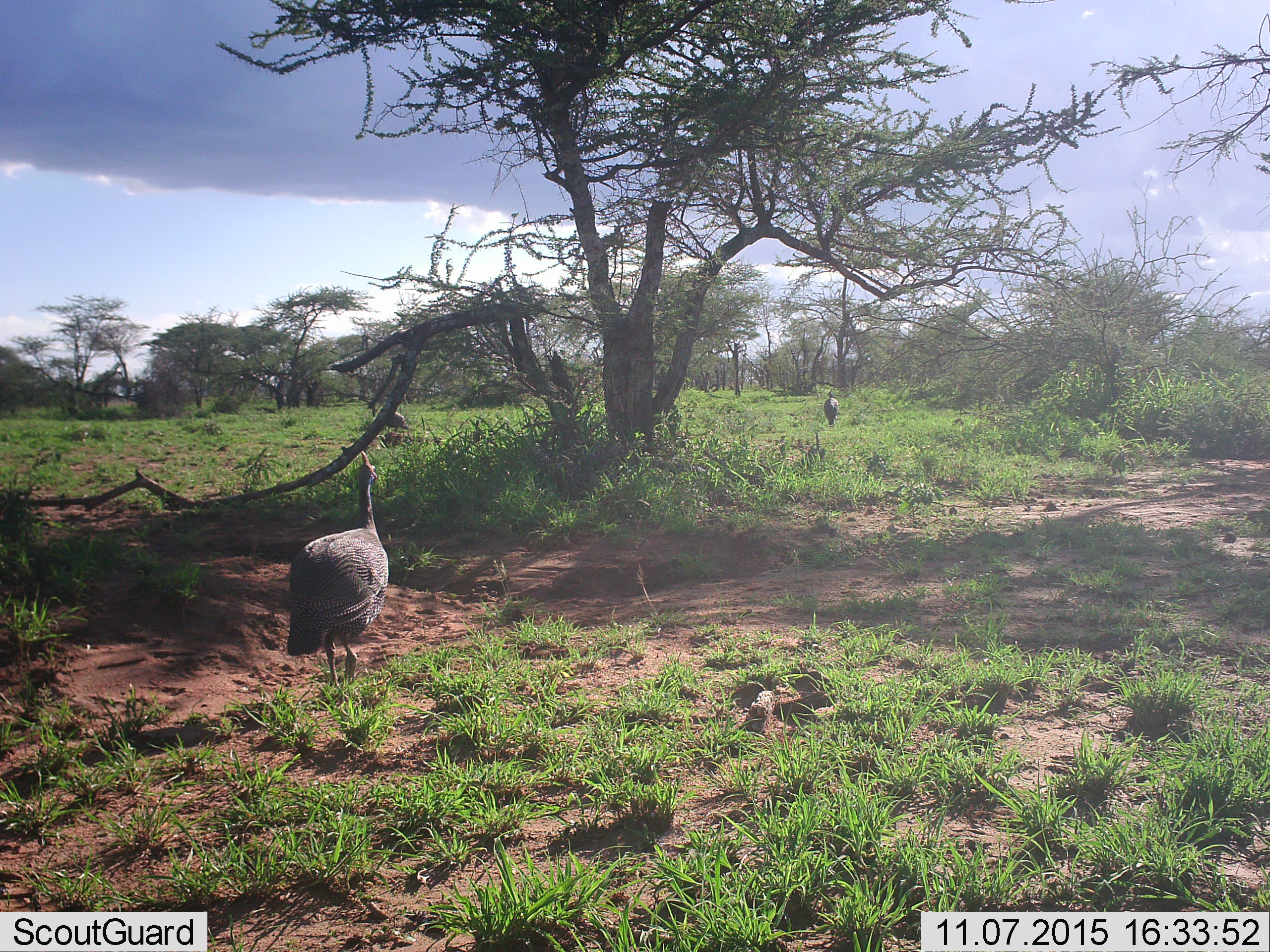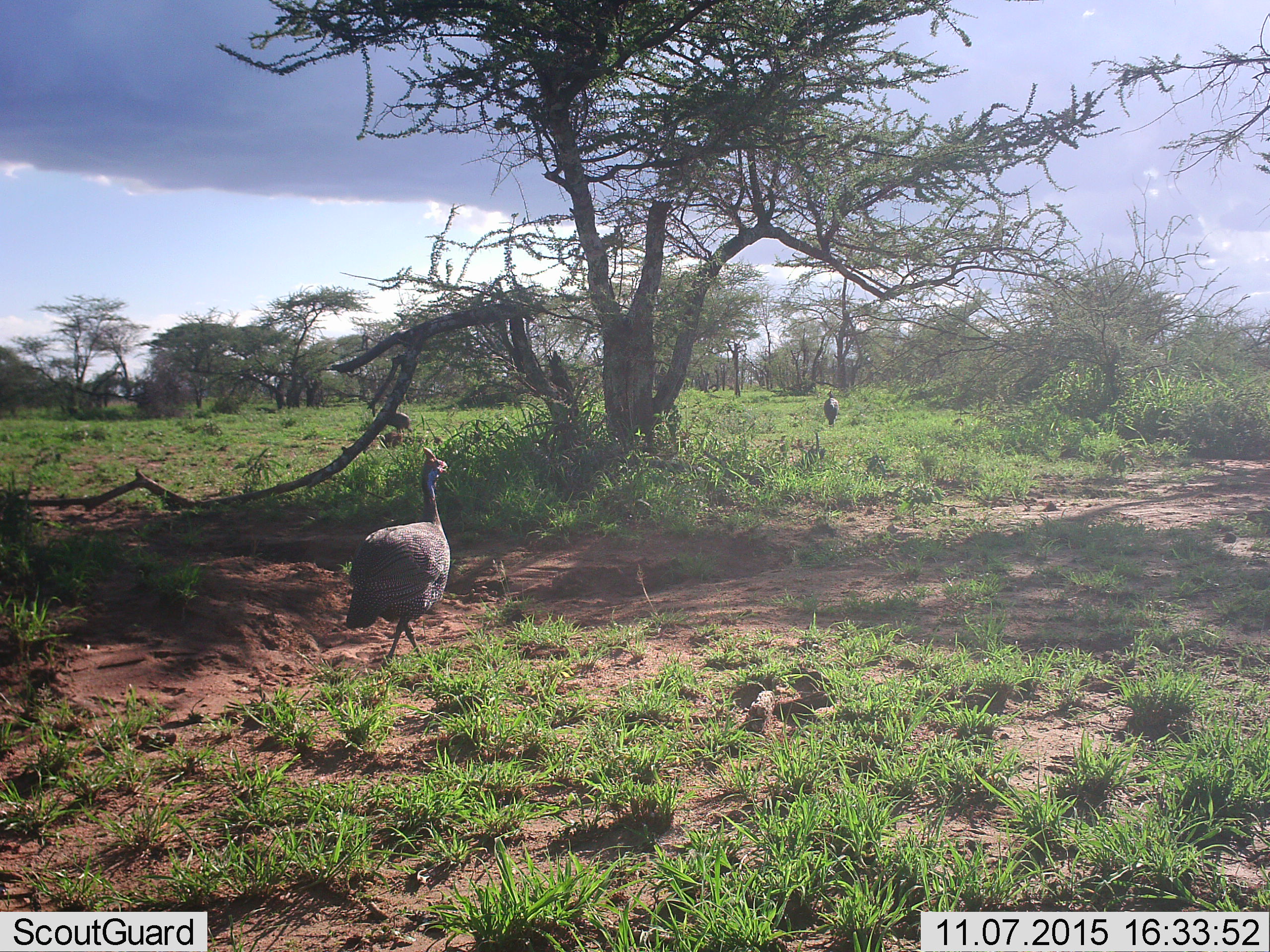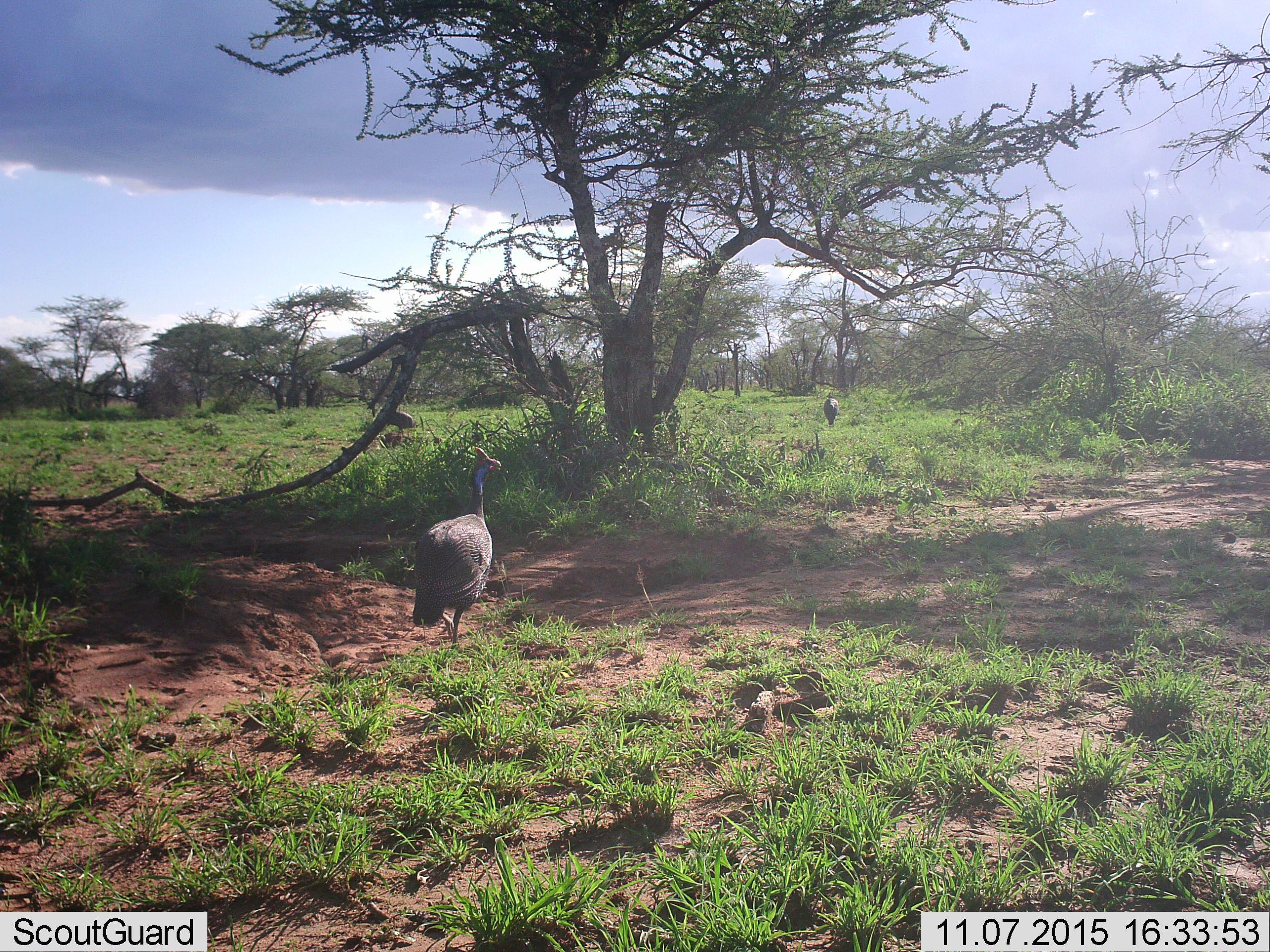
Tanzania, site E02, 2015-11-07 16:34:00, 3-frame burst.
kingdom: Animalia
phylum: Chordata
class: Aves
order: Galliformes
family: Numididae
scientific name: Numididae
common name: guinea fowl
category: guineafowl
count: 3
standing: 54%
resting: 8%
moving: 77%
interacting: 0%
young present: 0%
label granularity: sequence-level